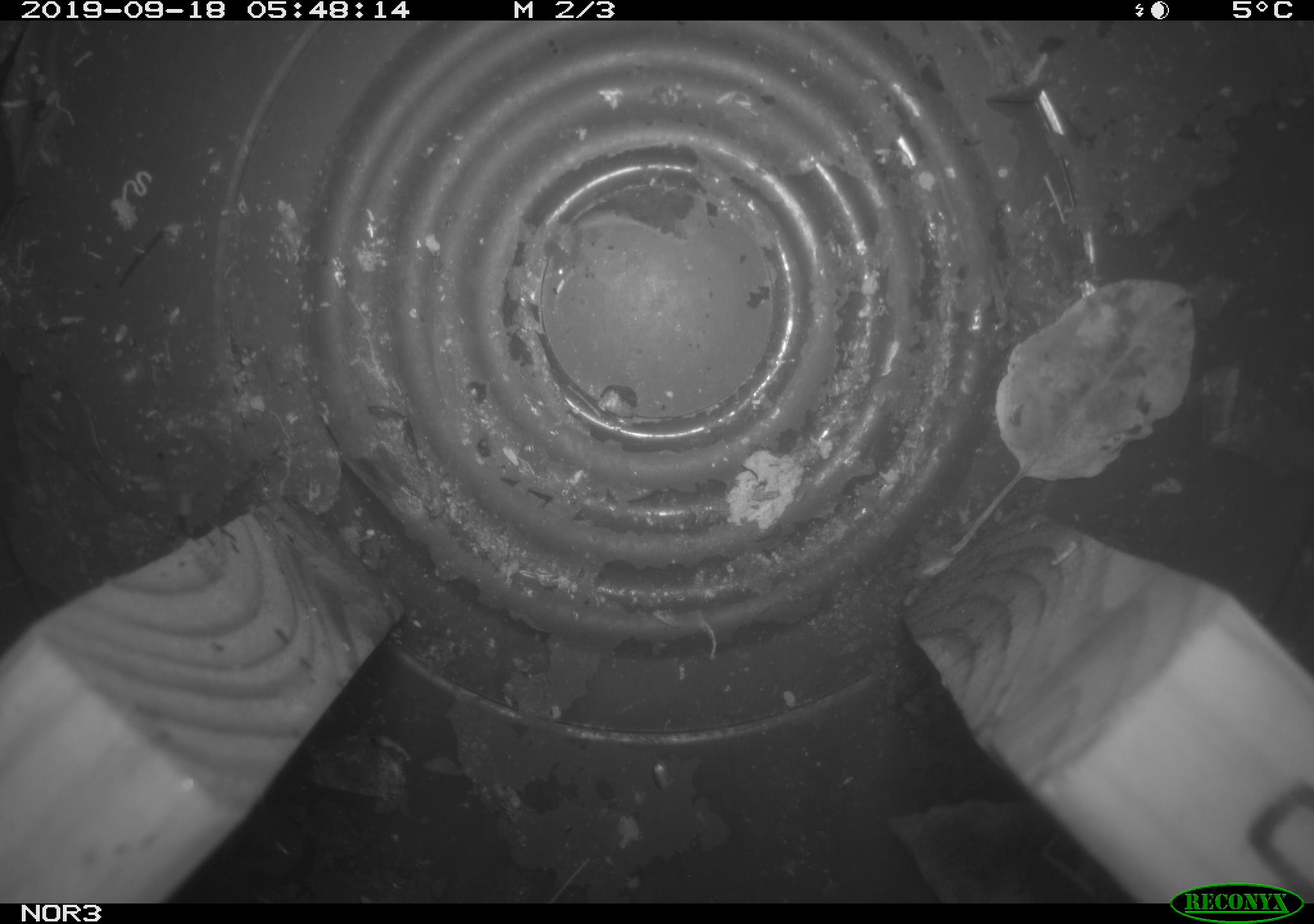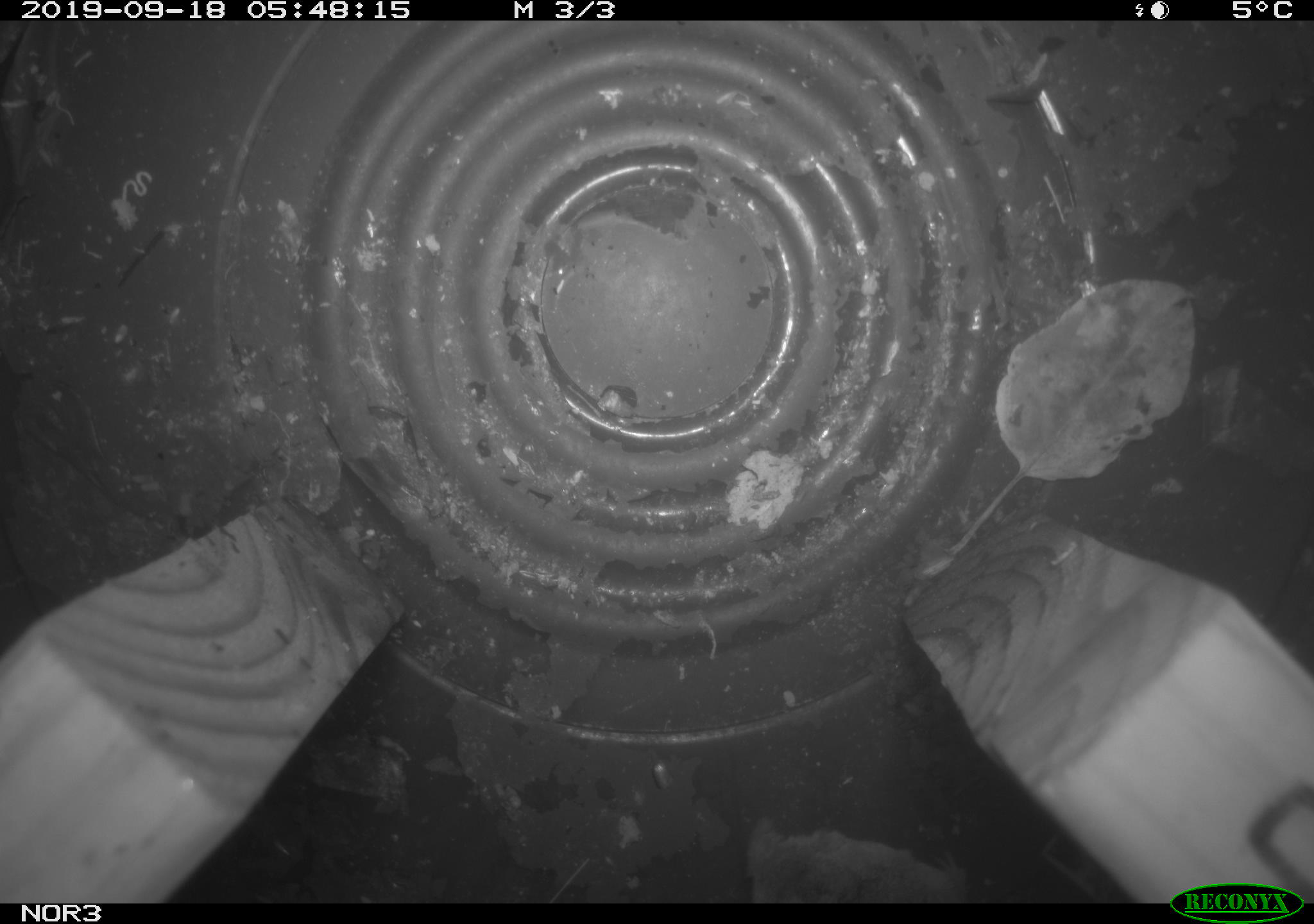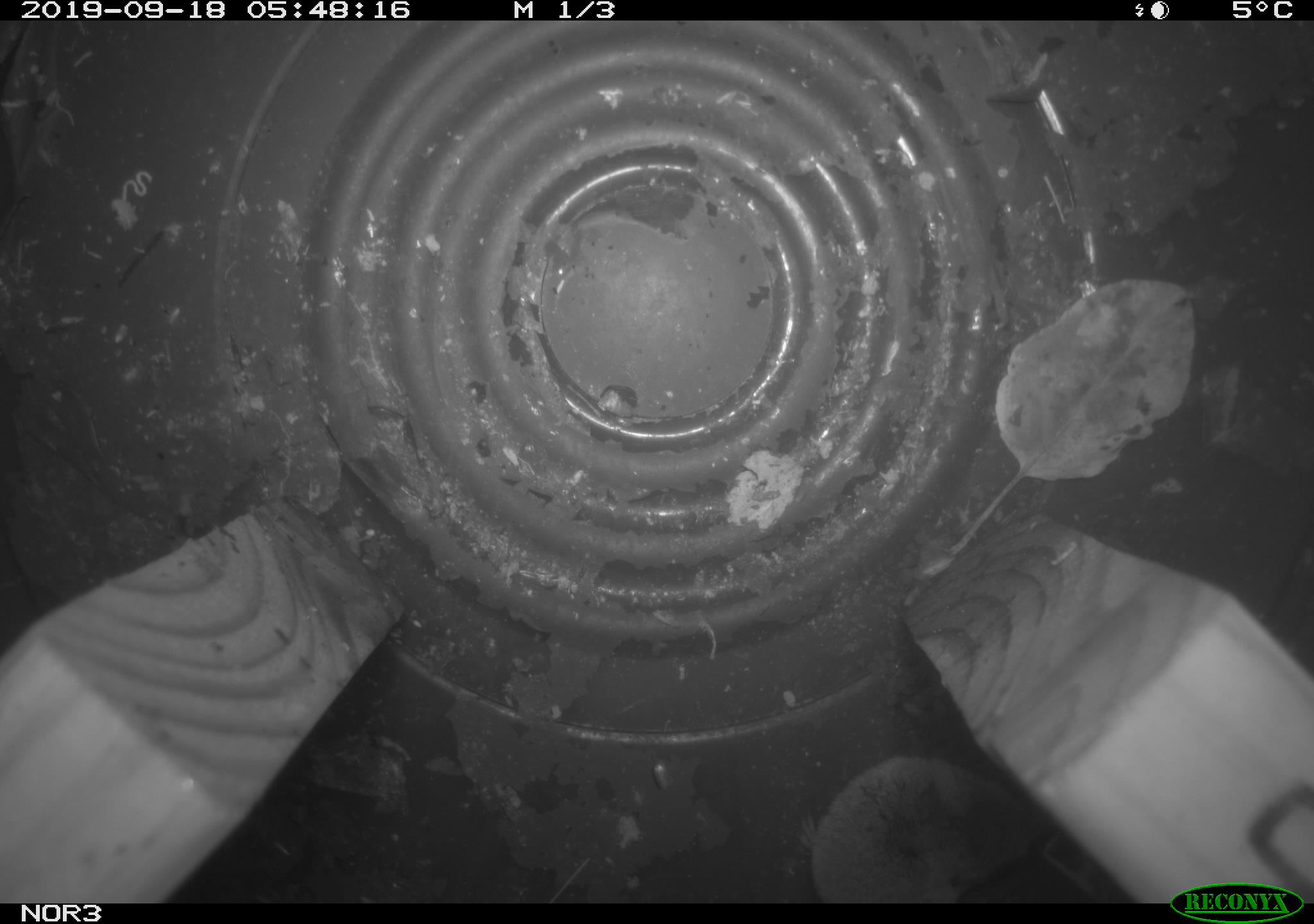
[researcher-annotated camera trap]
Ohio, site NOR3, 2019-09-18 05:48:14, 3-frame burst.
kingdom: Animalia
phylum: Chordata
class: Mammalia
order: Eulipotyphla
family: Soricidae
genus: Sorex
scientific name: Sorex cinereus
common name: masked shrew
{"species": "masked shrew (Sorex cinereus)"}